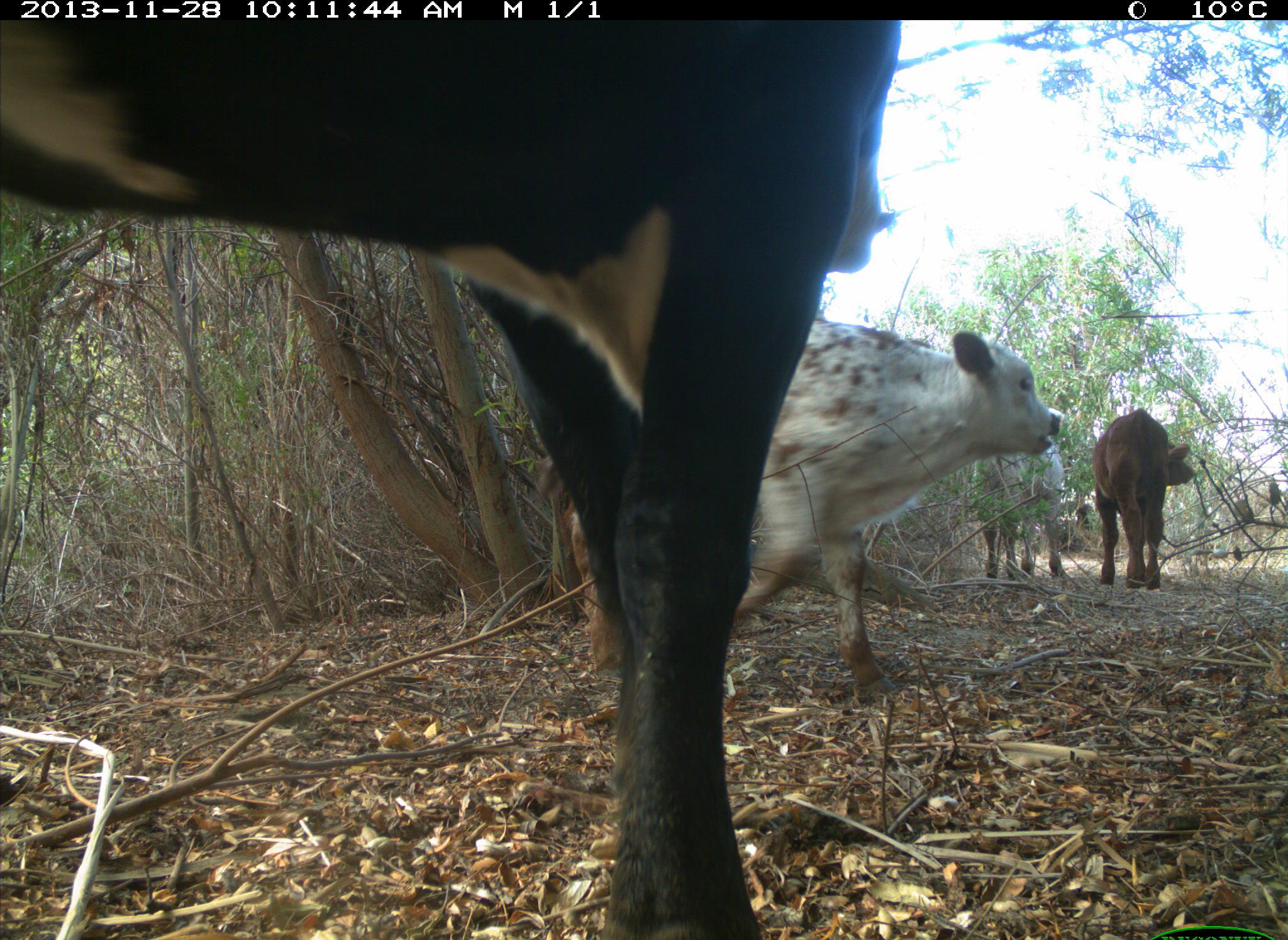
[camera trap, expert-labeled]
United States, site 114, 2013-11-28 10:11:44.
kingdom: Animalia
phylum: Chordata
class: Mammalia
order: Artiodactyla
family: Bovidae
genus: Bos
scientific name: Bos taurus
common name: cow